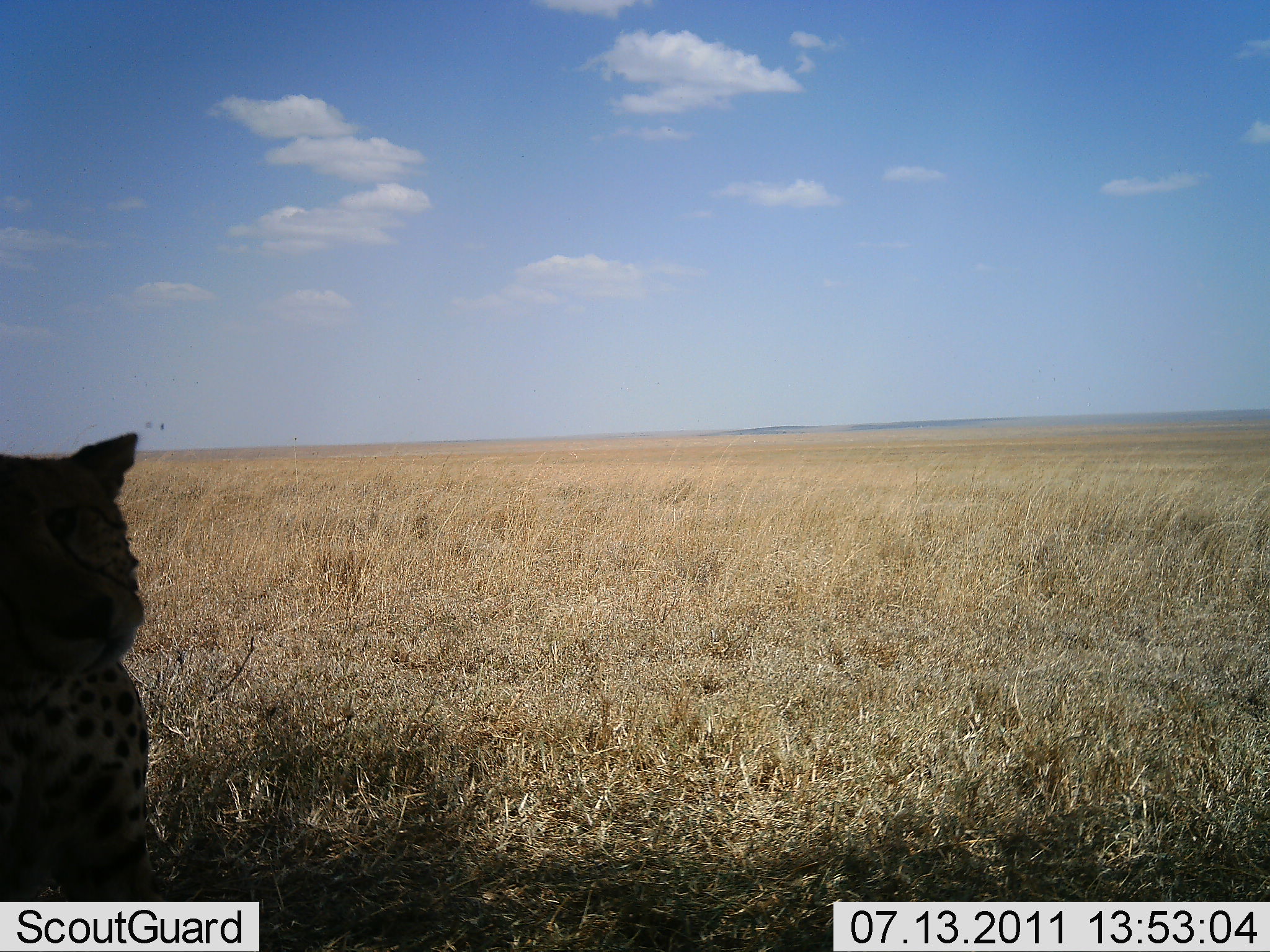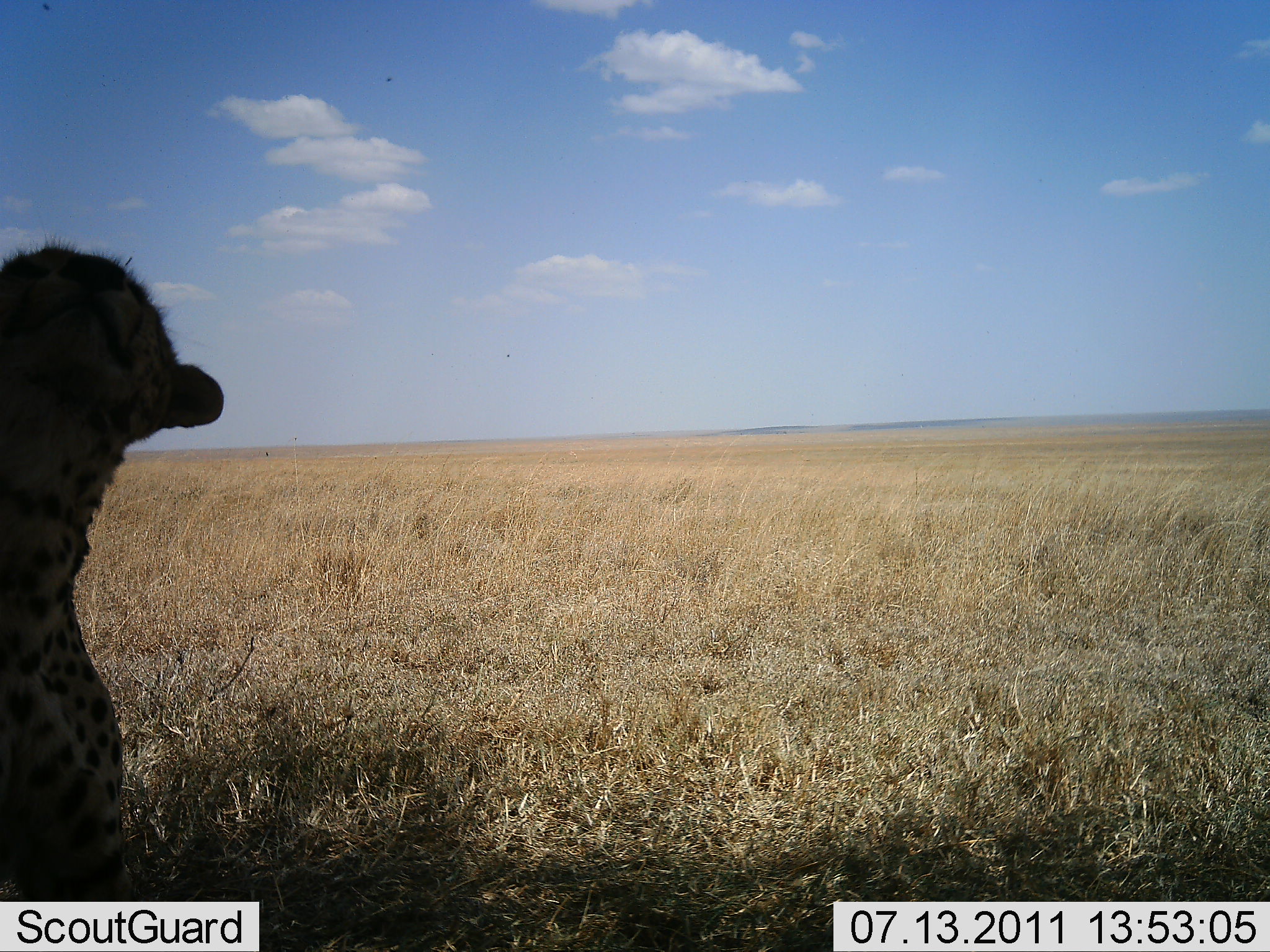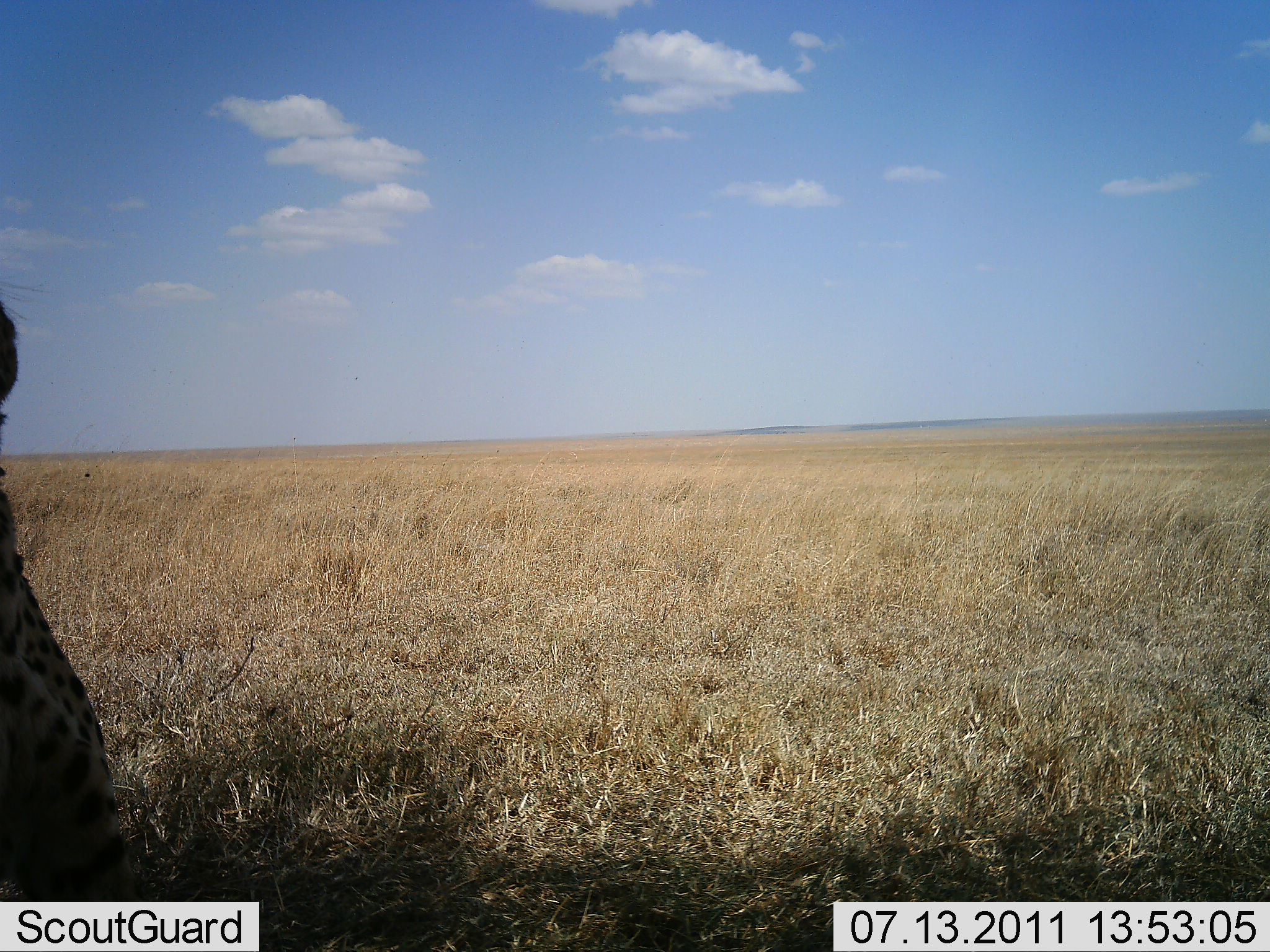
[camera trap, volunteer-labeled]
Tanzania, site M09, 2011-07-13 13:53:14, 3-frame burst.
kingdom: Animalia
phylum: Chordata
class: Mammalia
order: Carnivora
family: Felidae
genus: Acinonyx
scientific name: Acinonyx jubatus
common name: cheetah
Cheetah (Acinonyx jubatus), count 1. Behavior (volunteer vote fractions): standing 38%, resting 38%, moving 8%, interacting 23%. Young present (vote fraction): 0%. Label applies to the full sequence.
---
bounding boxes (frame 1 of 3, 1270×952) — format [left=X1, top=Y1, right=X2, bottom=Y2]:
animal: [left=0, top=432, right=156, bottom=879]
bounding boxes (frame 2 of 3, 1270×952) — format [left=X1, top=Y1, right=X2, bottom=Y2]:
animal: [left=0, top=244, right=227, bottom=768]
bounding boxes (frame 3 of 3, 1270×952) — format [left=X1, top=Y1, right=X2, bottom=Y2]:
animal: [left=2, top=268, right=138, bottom=866]